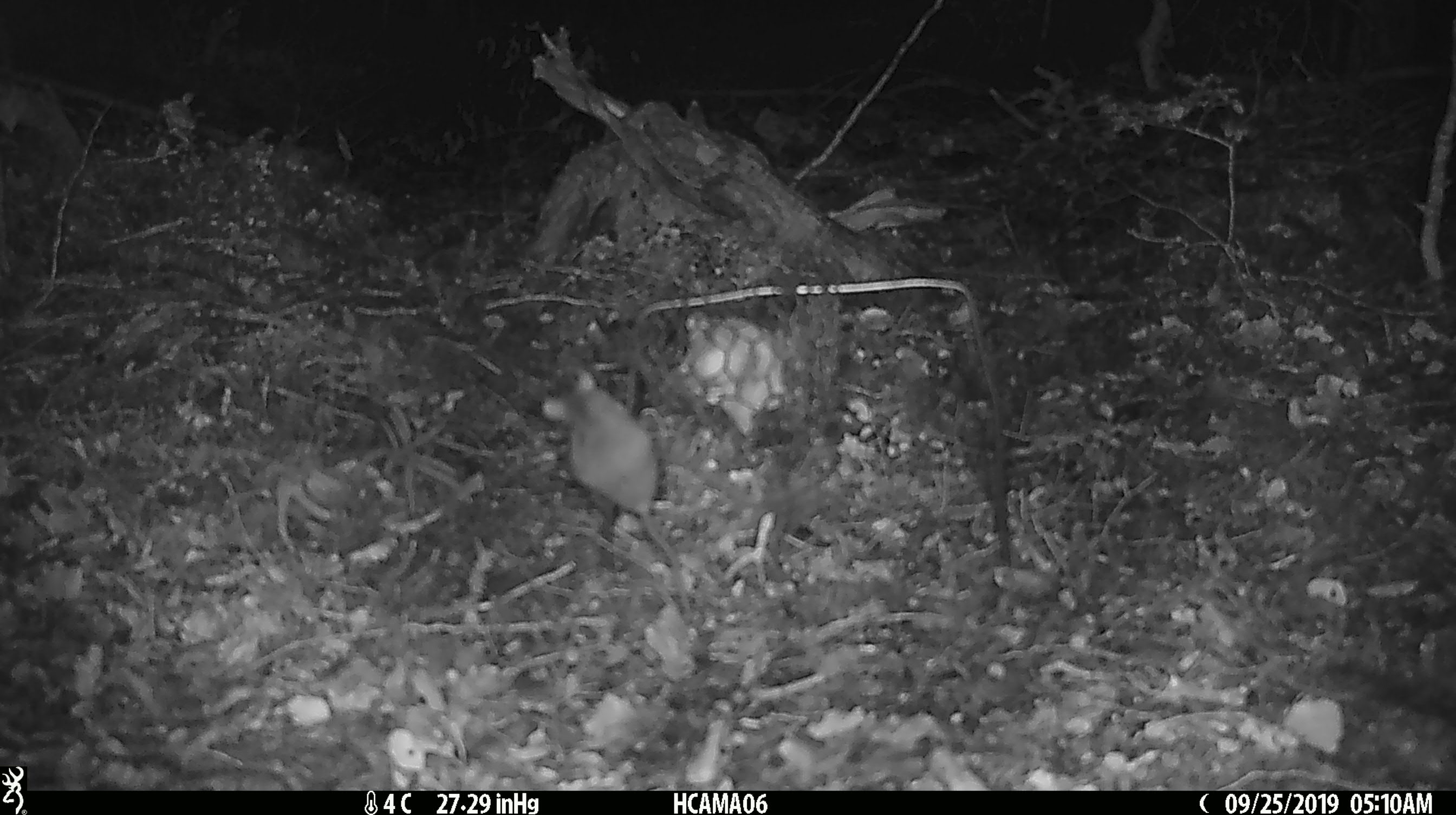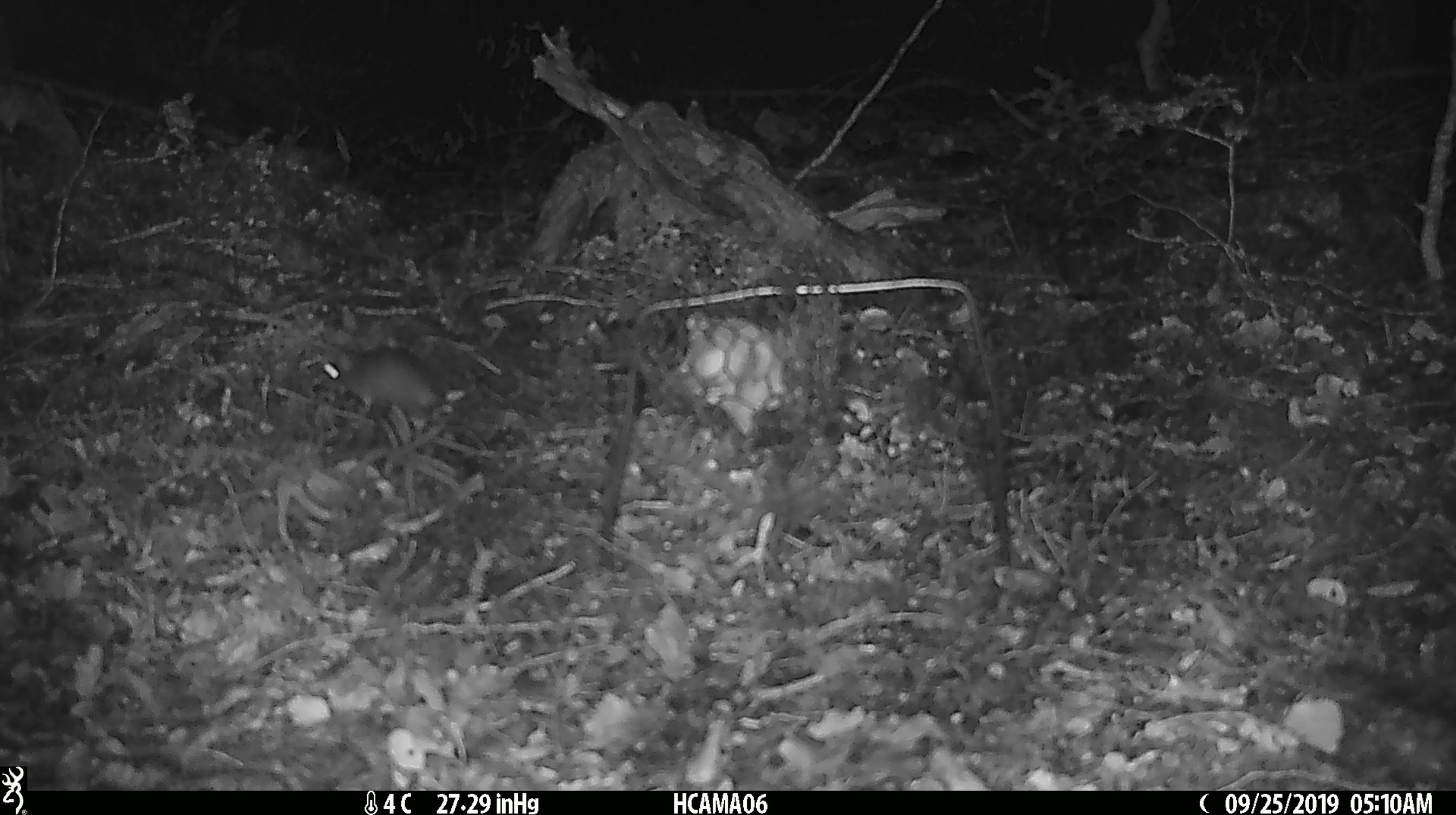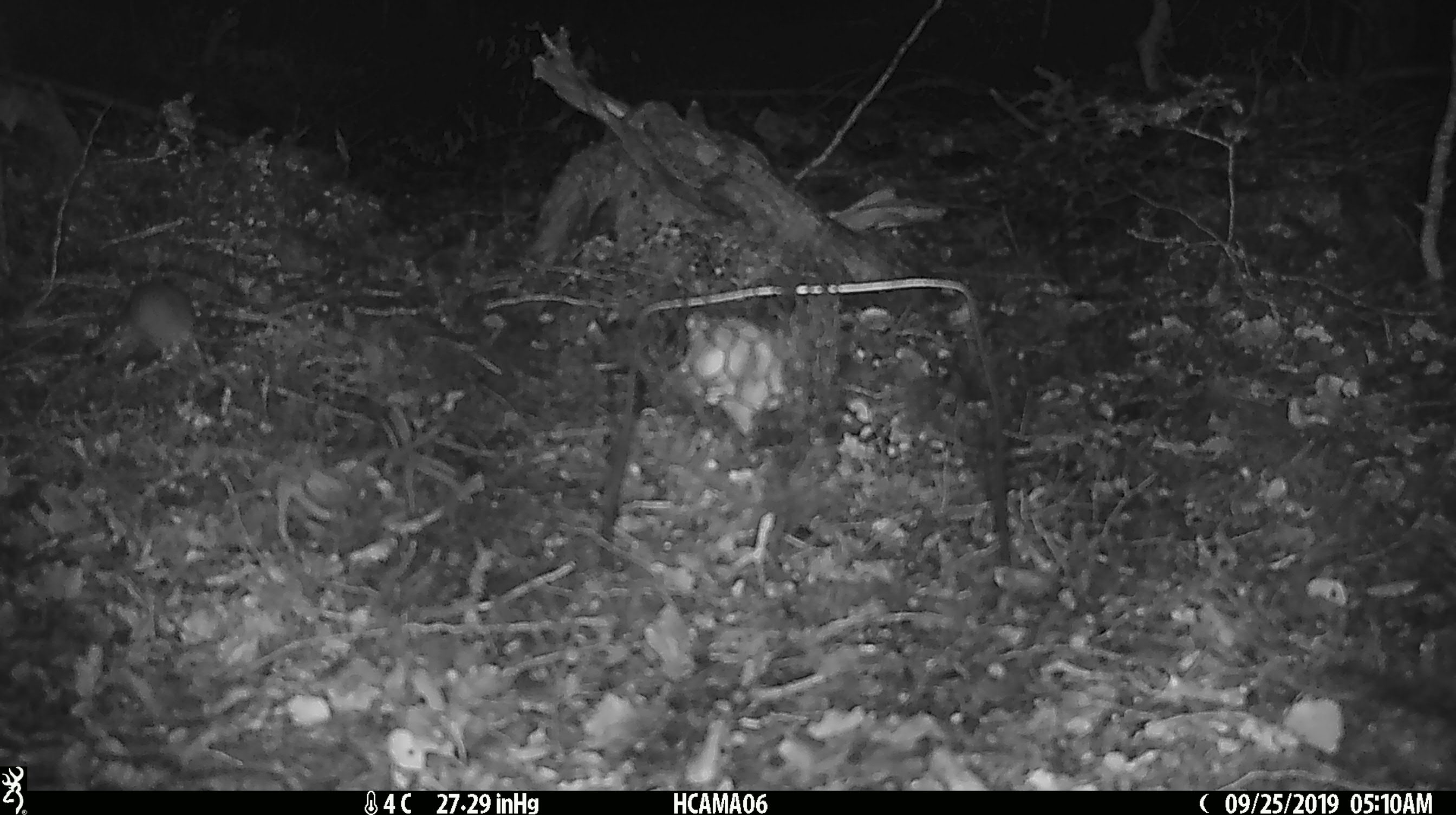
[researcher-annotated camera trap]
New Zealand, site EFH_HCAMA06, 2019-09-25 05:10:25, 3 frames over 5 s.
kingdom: Animalia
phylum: Chordata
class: Mammalia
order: Rodentia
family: Muridae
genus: Mus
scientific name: Mus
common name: mouse